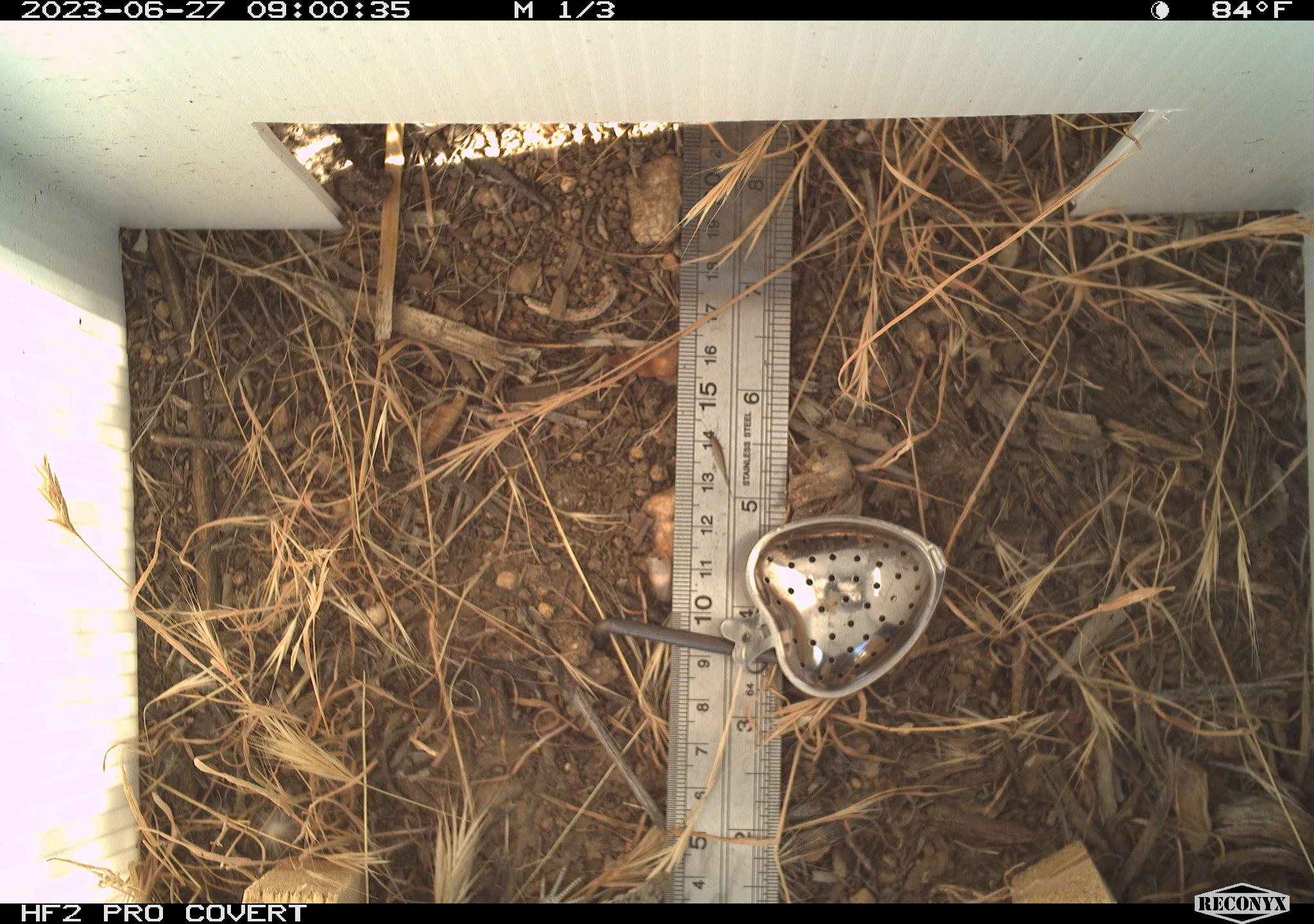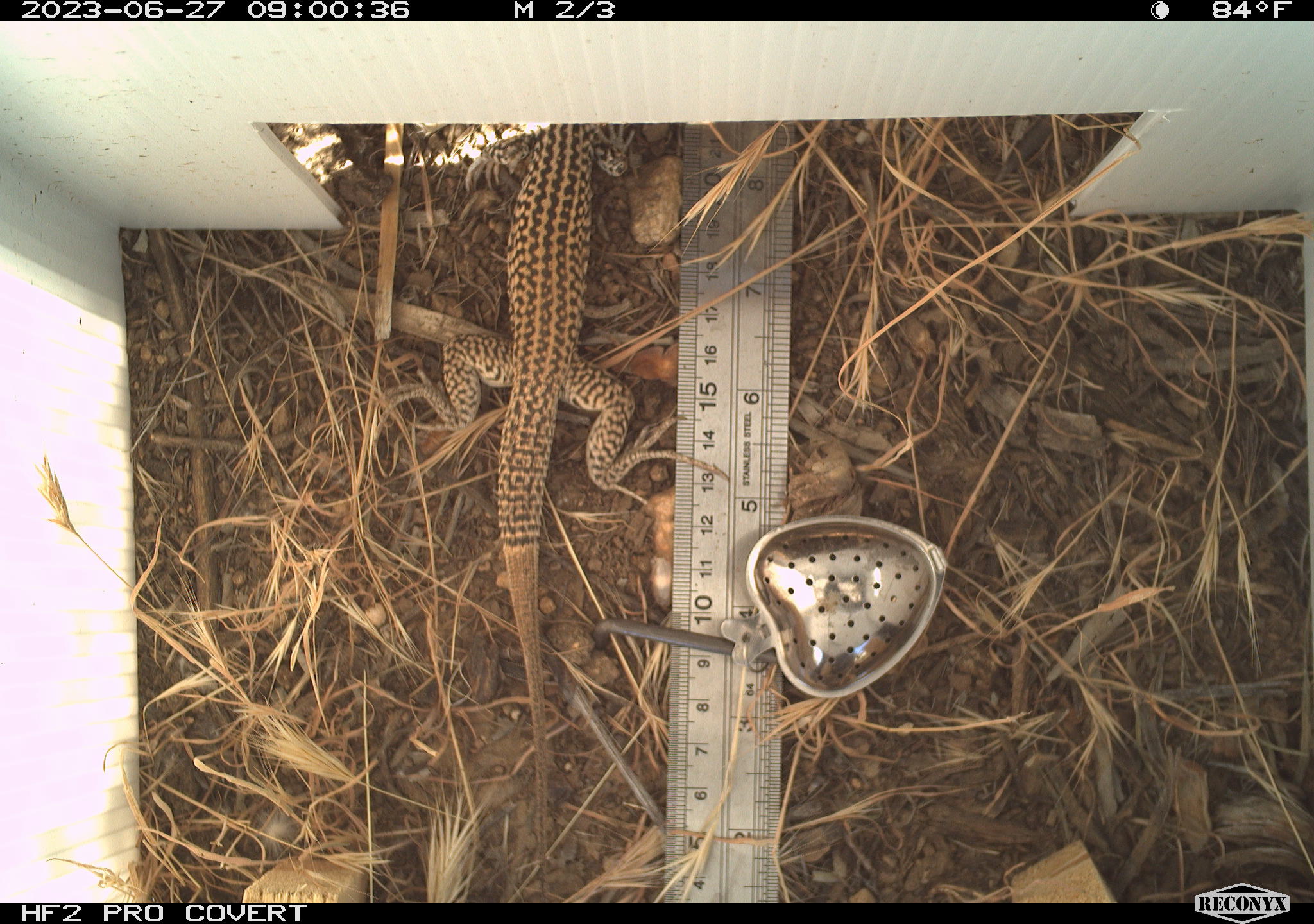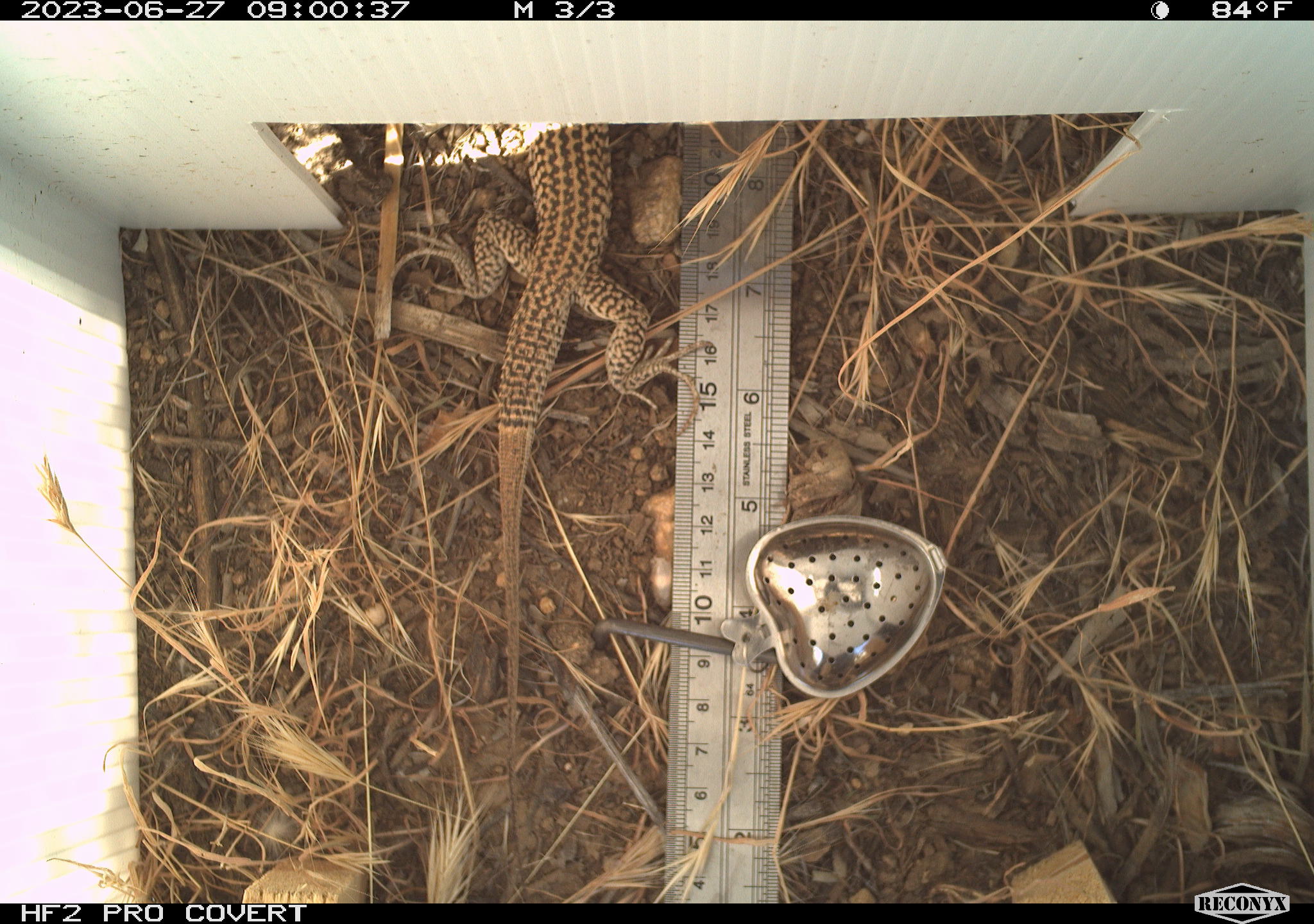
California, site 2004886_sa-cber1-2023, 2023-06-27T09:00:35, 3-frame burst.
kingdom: Animalia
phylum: Chordata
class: Reptilia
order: Squamata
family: Teiidae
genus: Aspidoscelis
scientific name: Aspidoscelis tigris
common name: western whiptail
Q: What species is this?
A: Western whiptail (Aspidoscelis tigris).